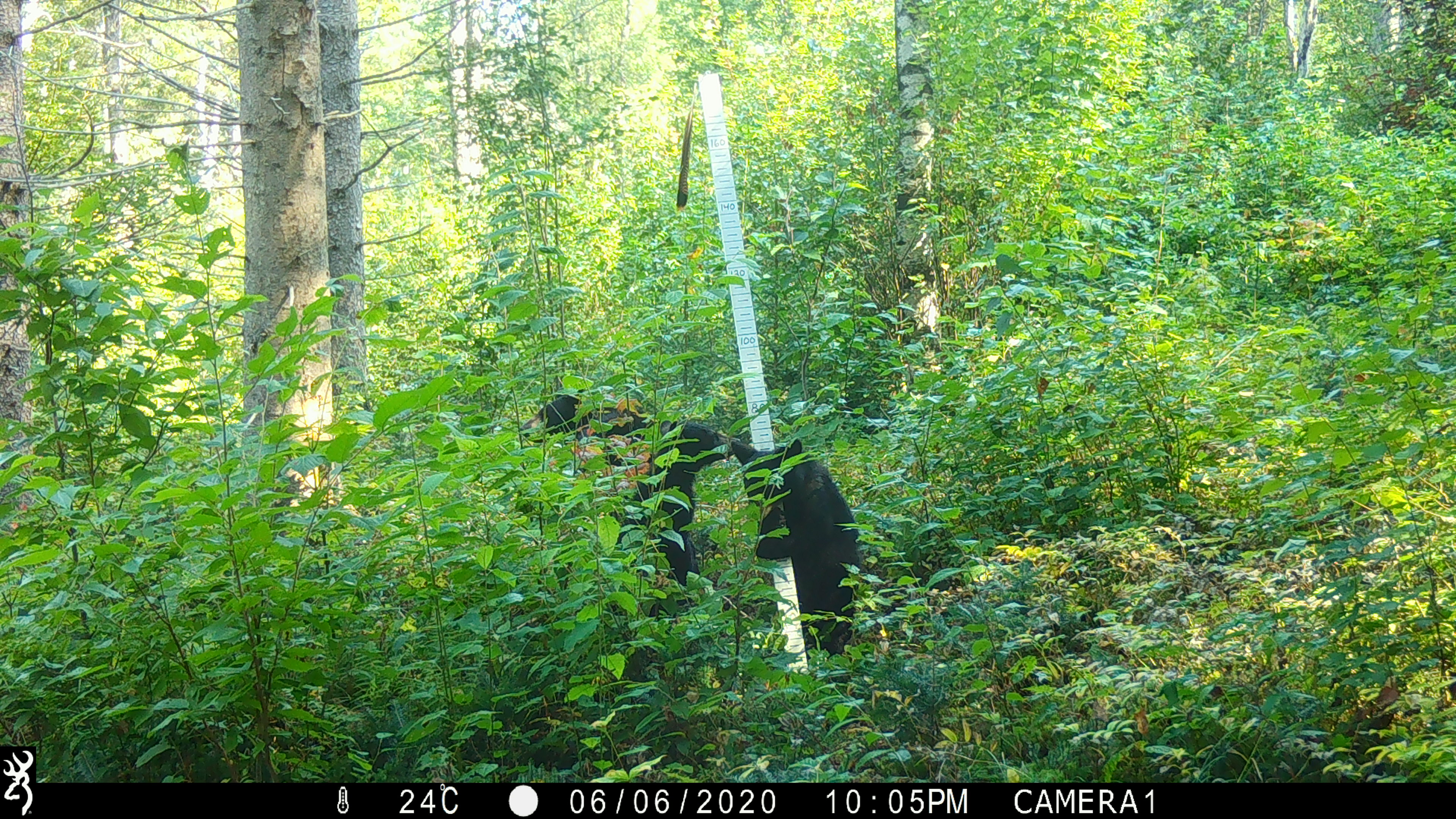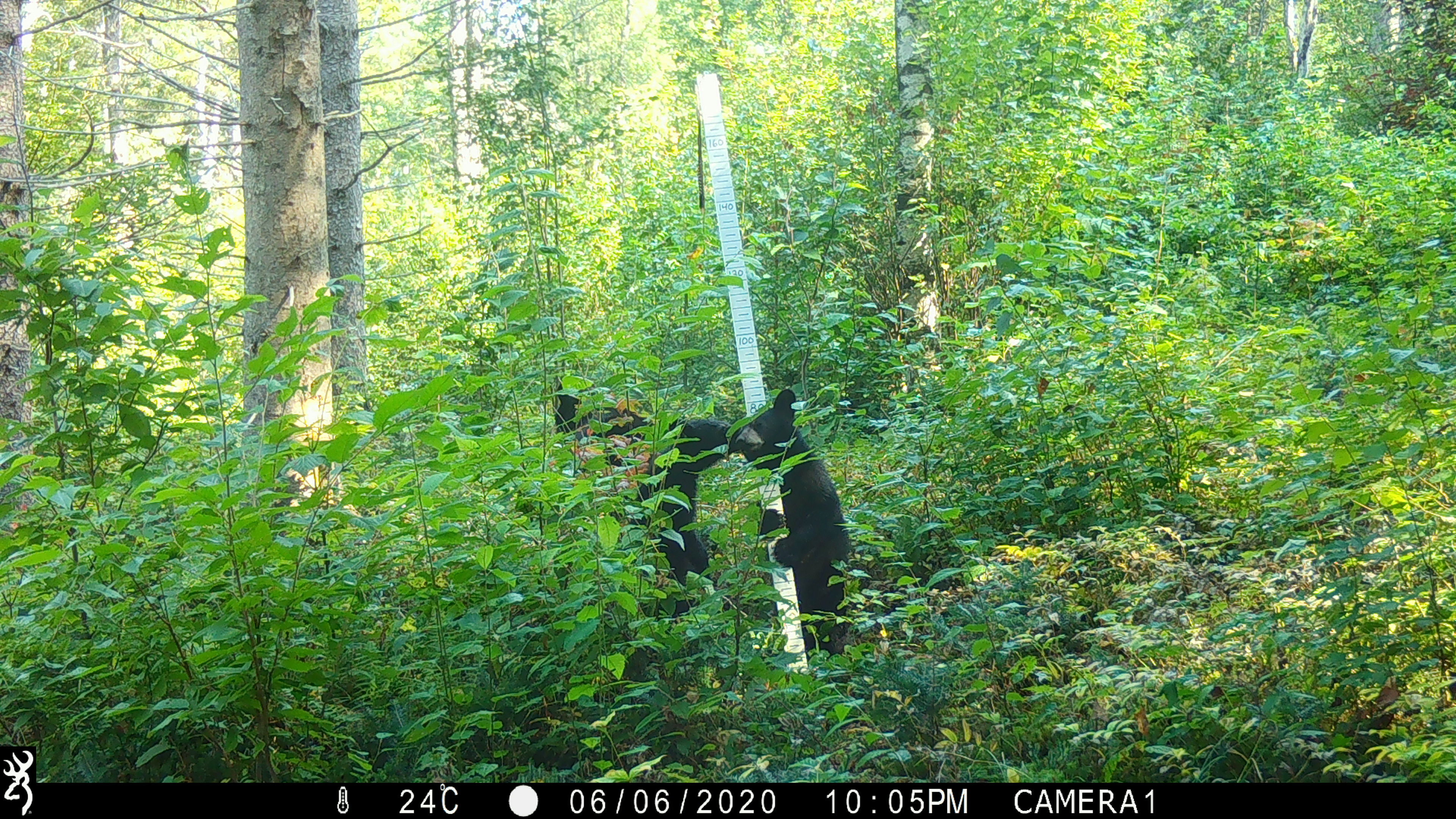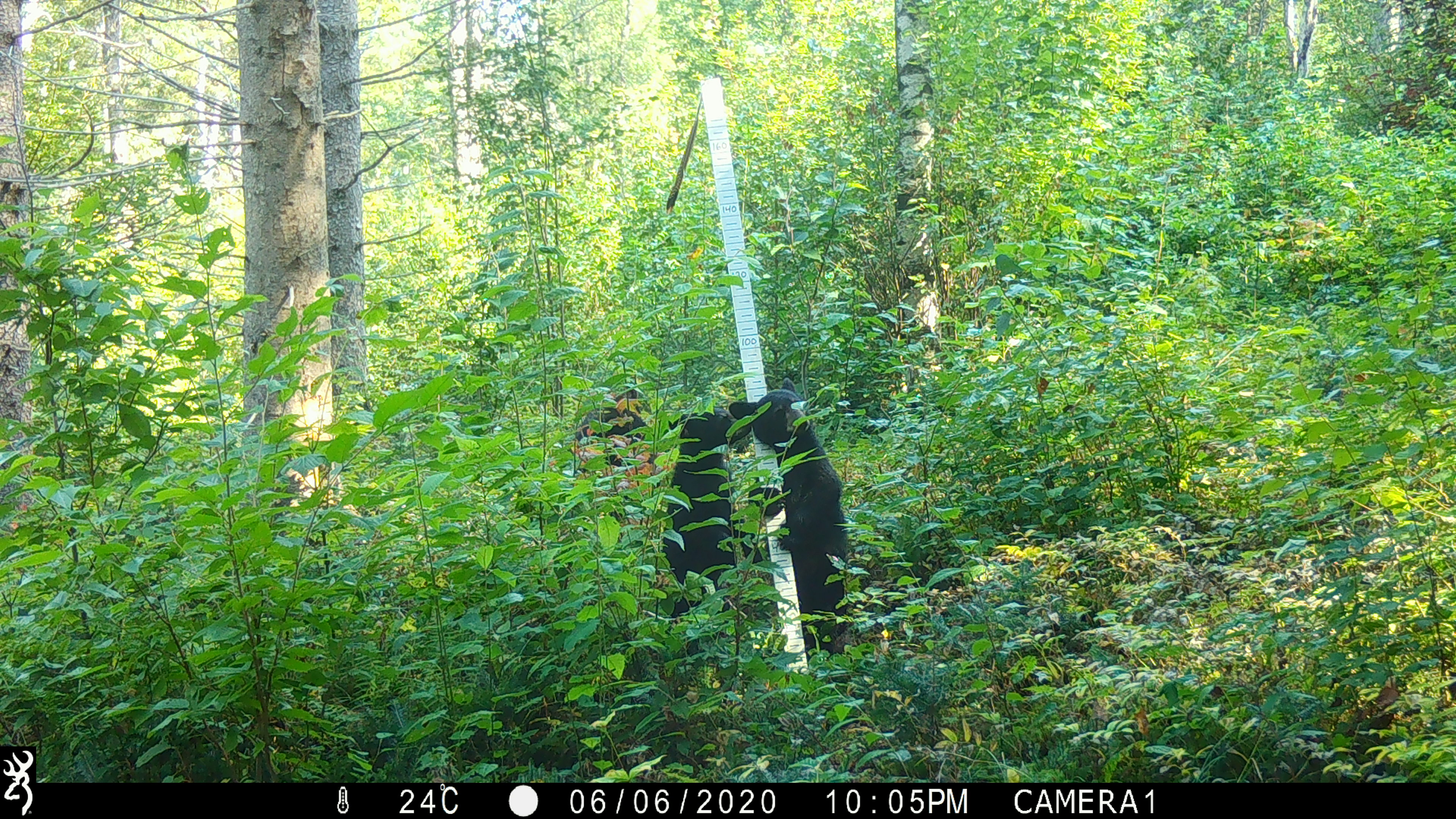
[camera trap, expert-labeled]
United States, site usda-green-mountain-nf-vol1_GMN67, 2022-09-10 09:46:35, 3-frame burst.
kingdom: Animalia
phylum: Chordata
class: Mammalia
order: Carnivora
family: Ursidae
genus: Ursus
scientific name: Ursus americanus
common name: black bear